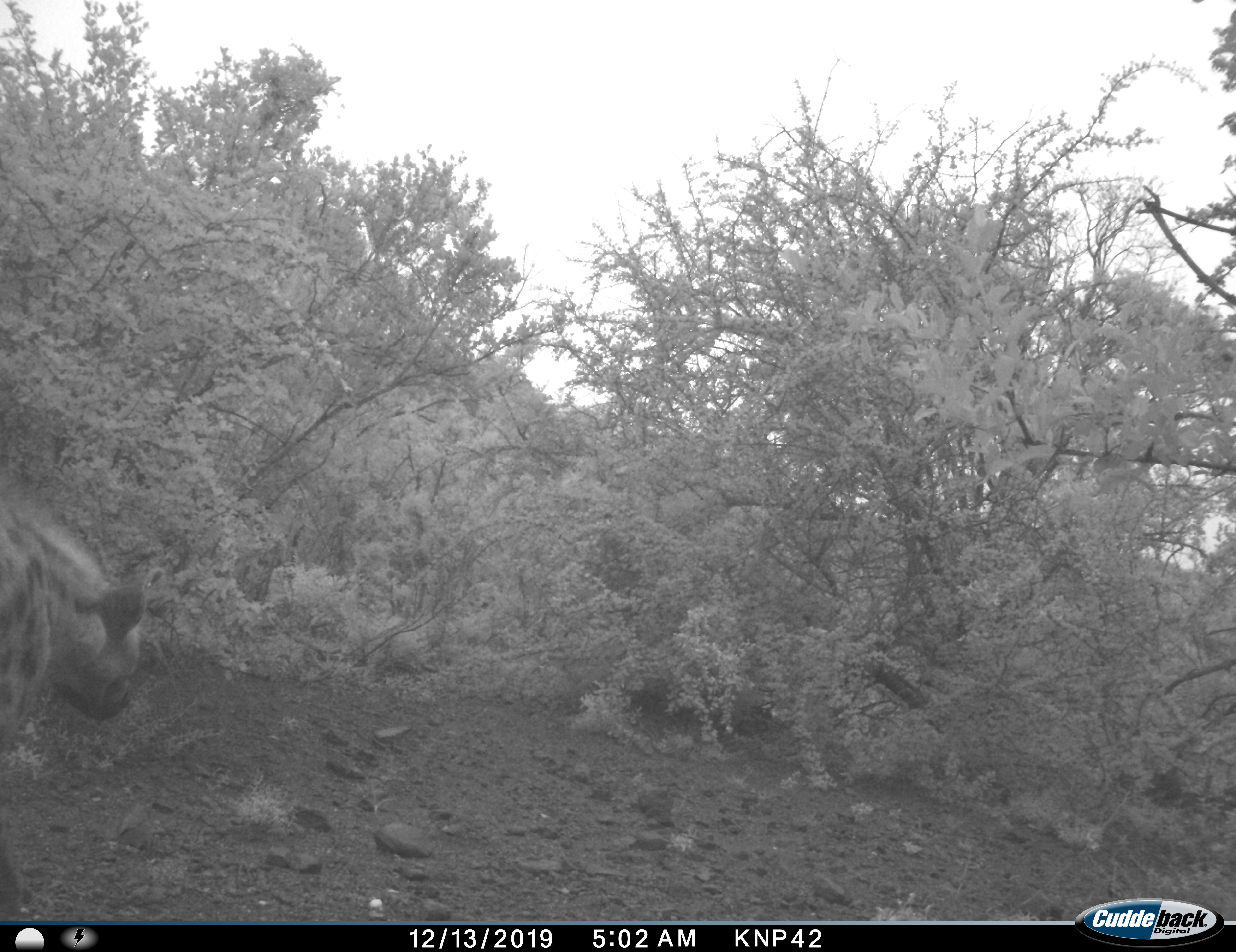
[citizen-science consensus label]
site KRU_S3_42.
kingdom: Animalia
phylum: Chordata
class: Mammalia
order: Carnivora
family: Hyaenidae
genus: Crocuta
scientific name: Crocuta crocuta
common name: spotted hyena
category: hyenaspotted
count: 1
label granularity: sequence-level